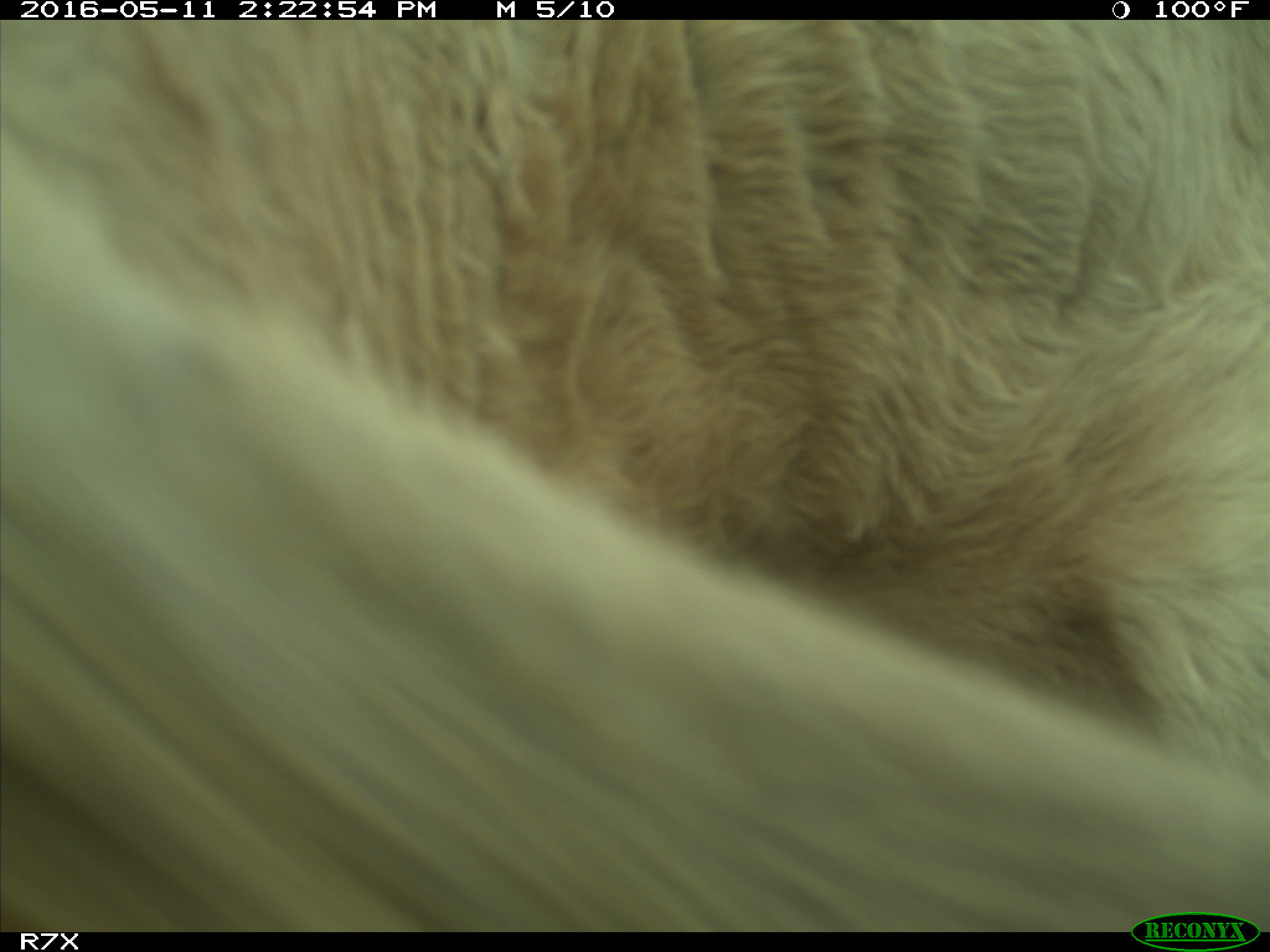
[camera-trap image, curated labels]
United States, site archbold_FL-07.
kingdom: Animalia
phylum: Chordata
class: Mammalia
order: Artiodactyla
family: Bovidae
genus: Bos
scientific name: Bos taurus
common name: domestic cow